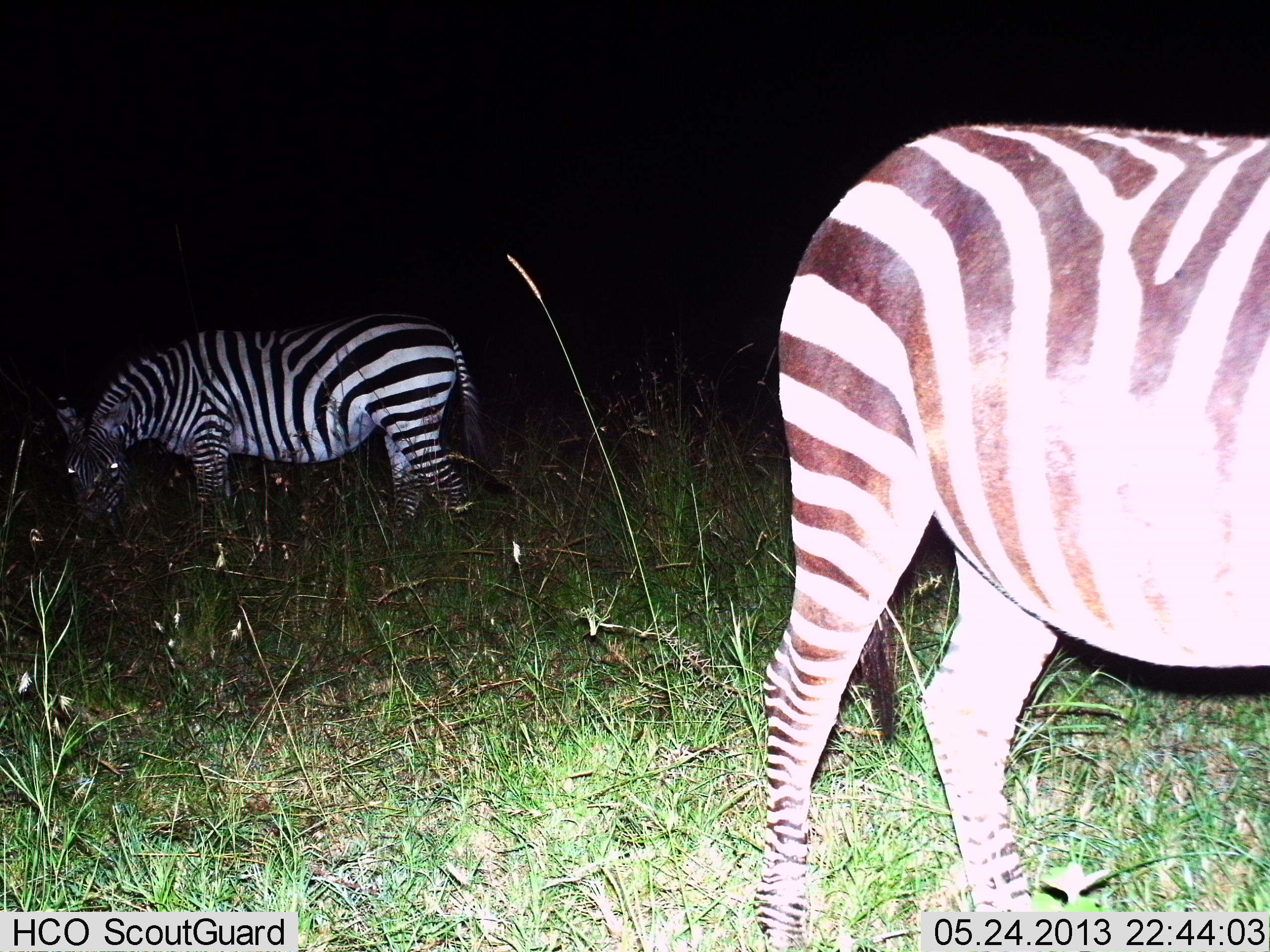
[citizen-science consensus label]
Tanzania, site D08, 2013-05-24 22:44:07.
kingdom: Animalia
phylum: Chordata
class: Mammalia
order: Perissodactyla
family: Equidae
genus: Equus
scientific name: Equus quagga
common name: plains zebra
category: zebra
Zebra (plains zebra) (Equus quagga), count 2. Behavior (volunteer vote fractions): standing 47%, resting 3%, moving 3%, interacting 3%. Young present (vote fraction): 0%. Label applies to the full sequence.